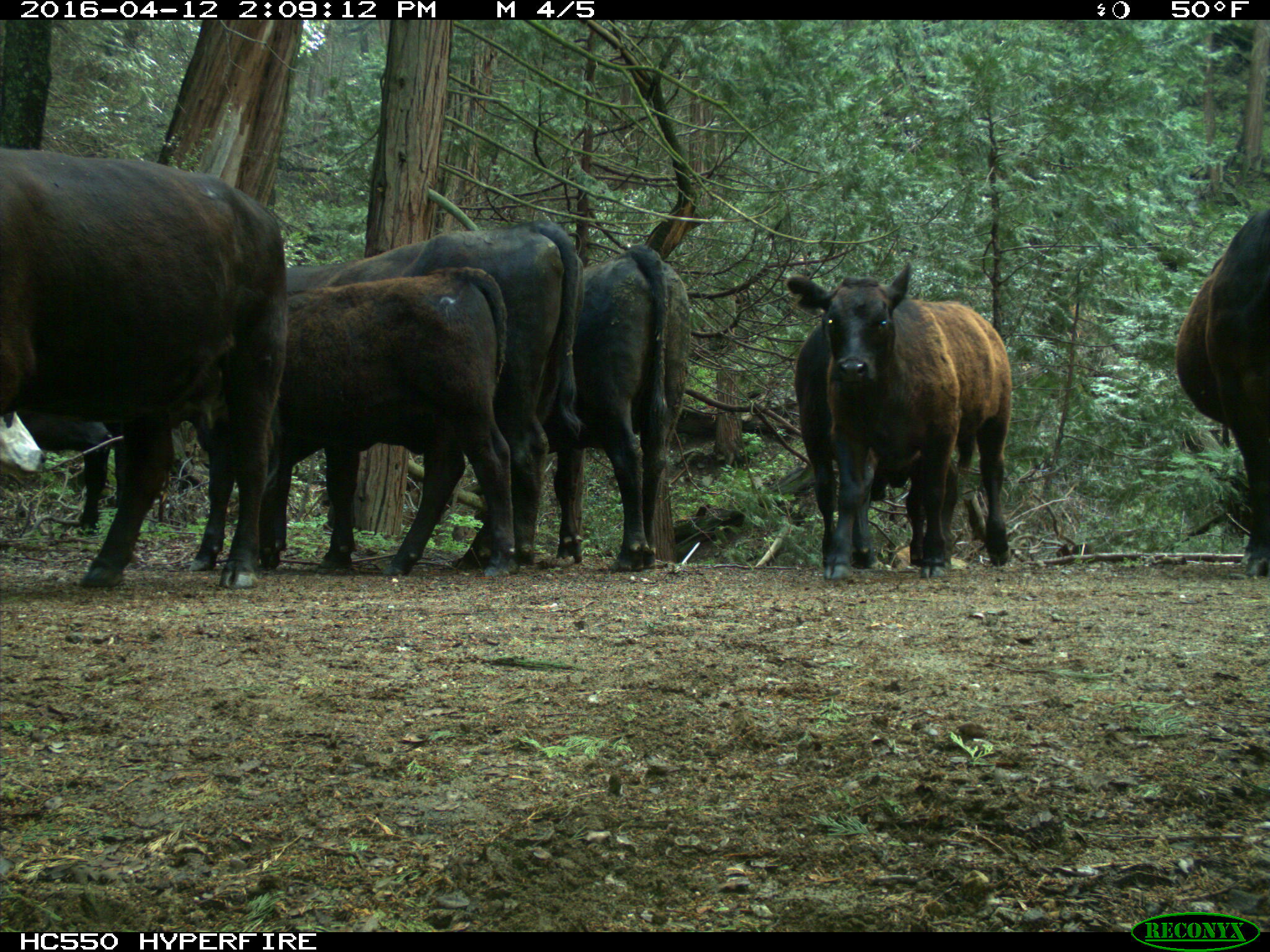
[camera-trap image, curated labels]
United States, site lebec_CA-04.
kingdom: Animalia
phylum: Chordata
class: Mammalia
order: Artiodactyla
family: Bovidae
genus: Bos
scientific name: Bos taurus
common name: domestic cow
Bos taurus (domestic cow).